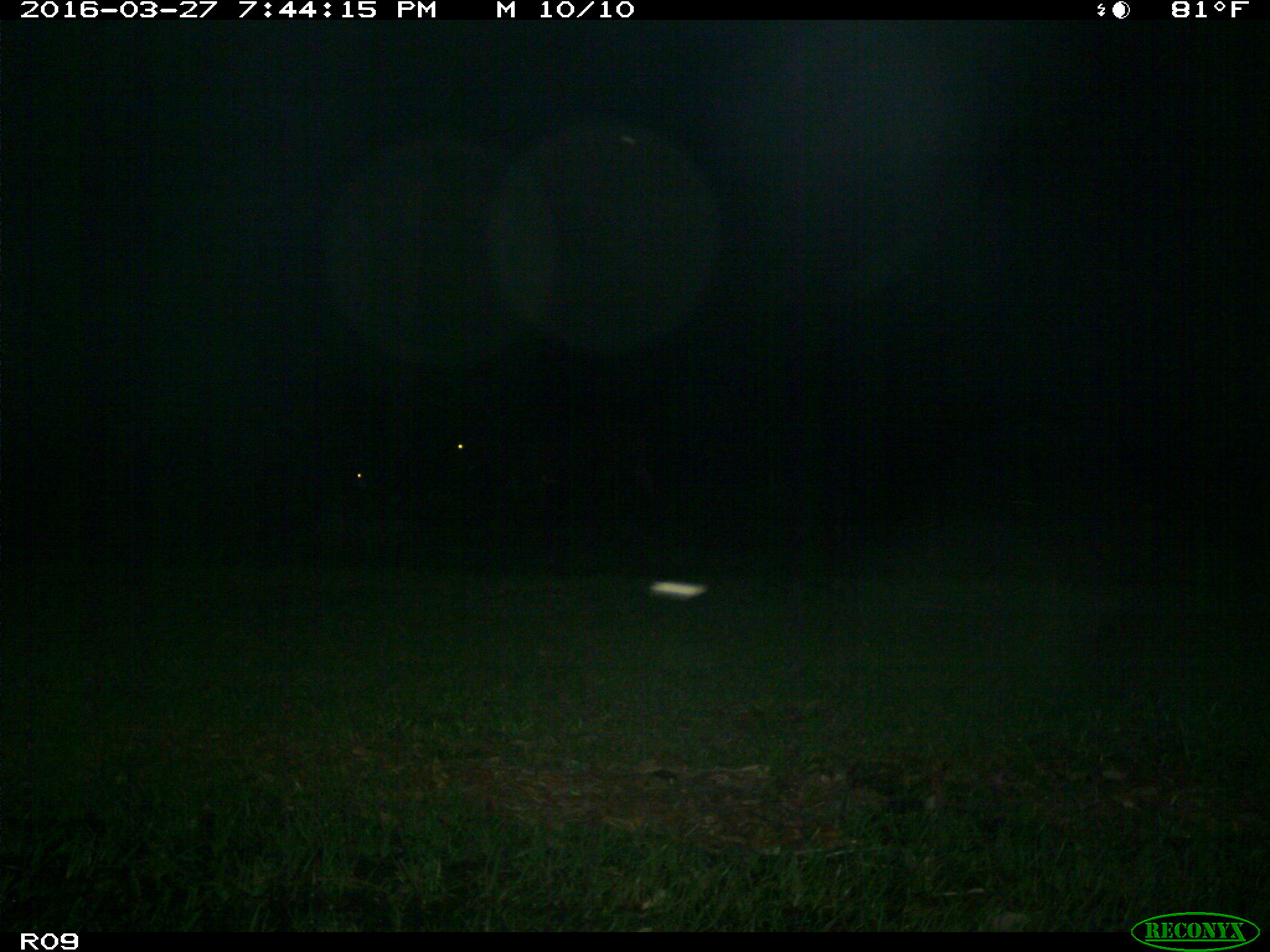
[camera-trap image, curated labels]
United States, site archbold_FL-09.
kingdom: Animalia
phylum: Chordata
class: Mammalia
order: Artiodactyla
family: Bovidae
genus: Bos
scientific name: Bos taurus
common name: domestic cow